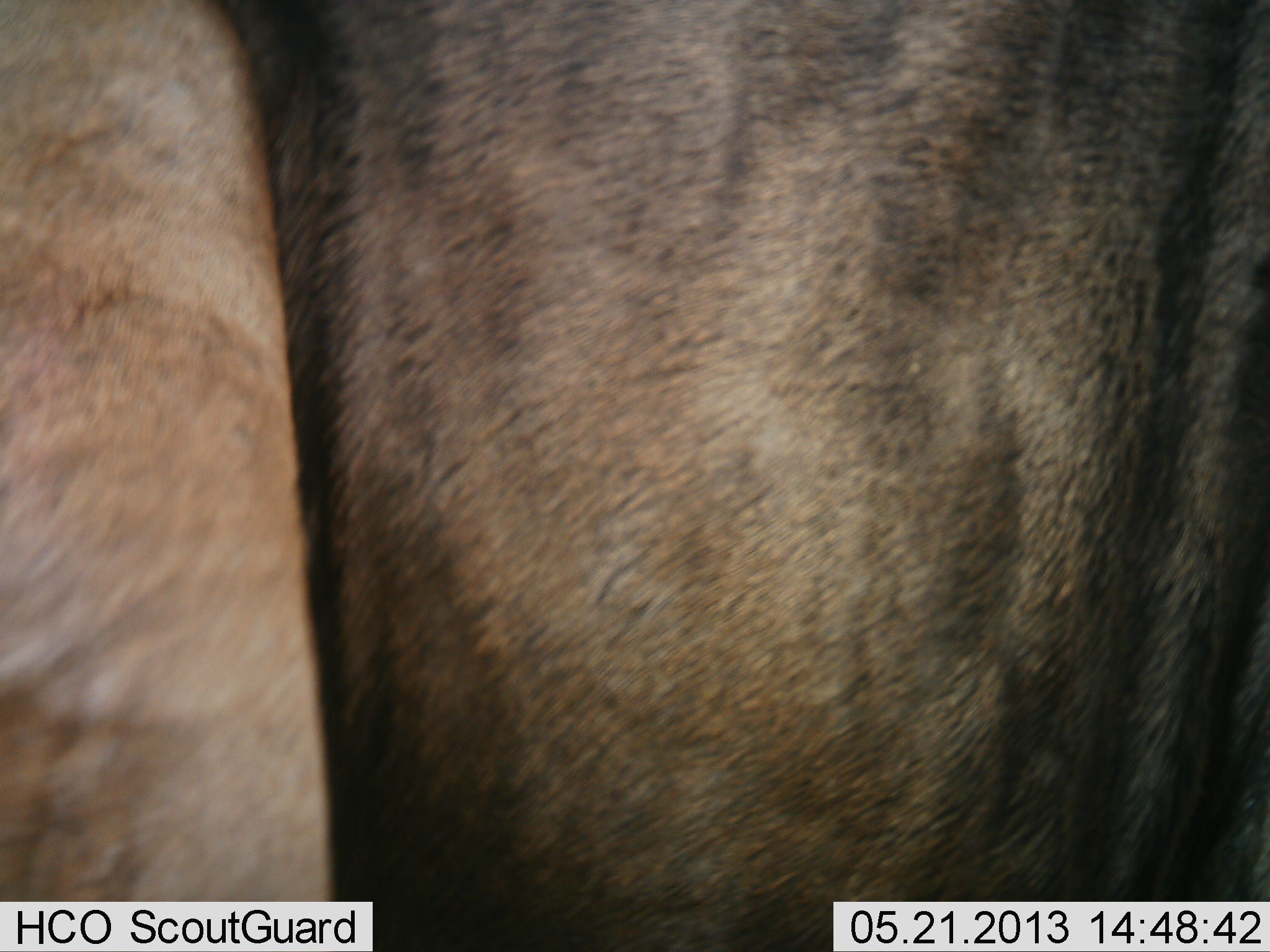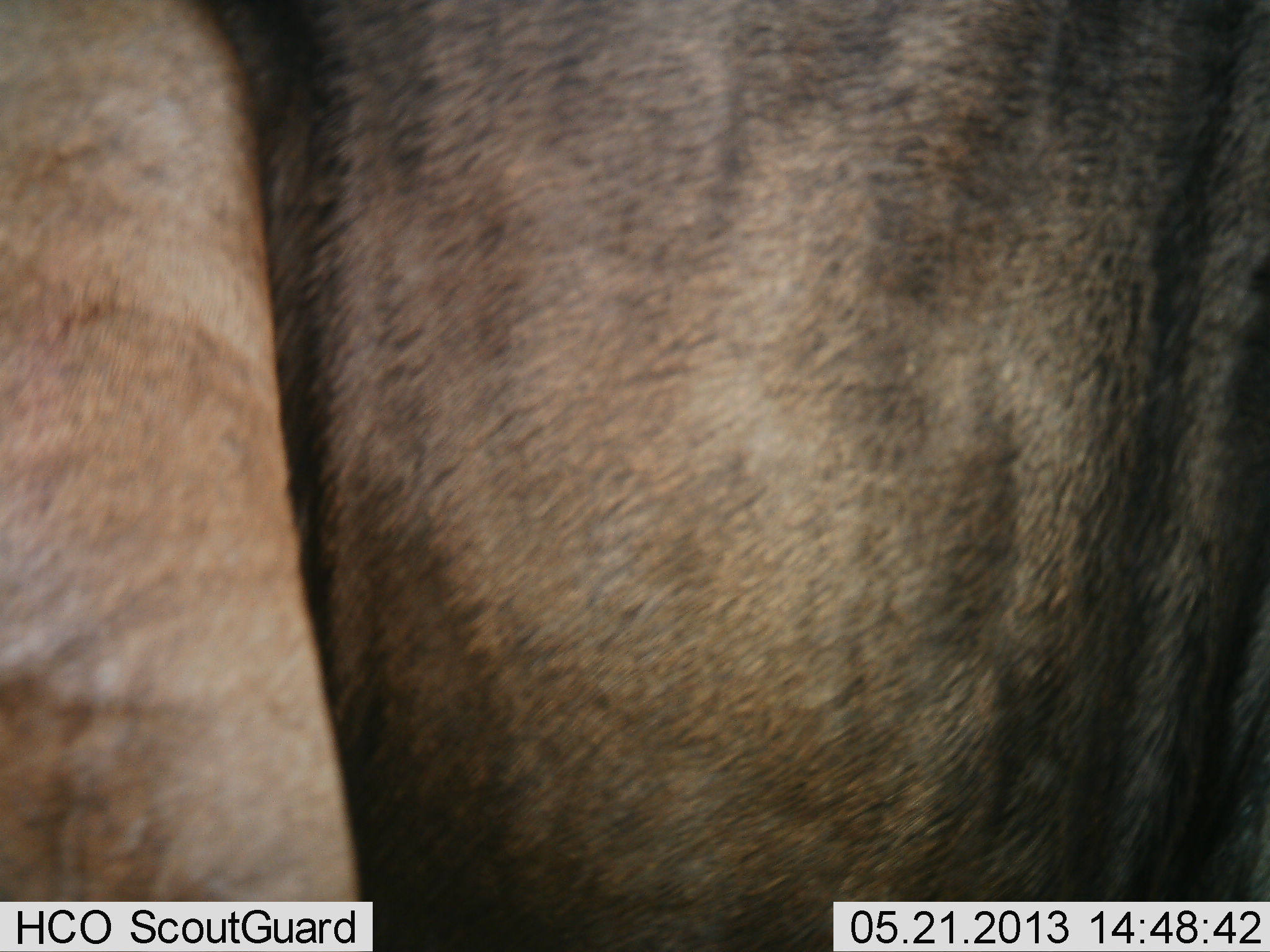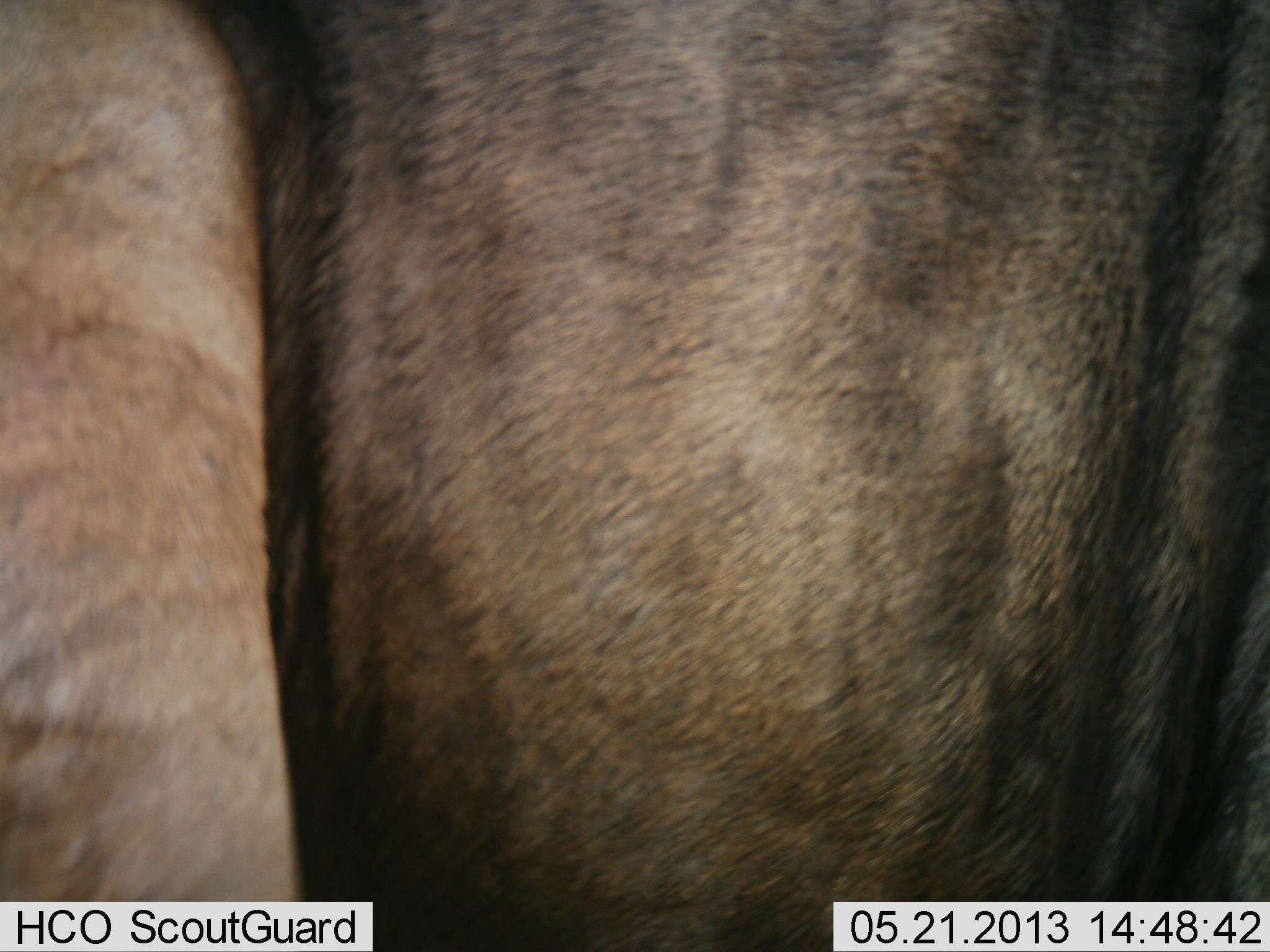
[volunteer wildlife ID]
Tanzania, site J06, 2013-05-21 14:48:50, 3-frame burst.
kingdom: Animalia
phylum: Chordata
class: Mammalia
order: Artiodactyla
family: Bovidae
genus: Connochaetes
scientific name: Connochaetes taurinus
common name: blue wildebeest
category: wildebeest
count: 1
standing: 95%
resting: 5%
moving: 0%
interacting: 0%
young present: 0%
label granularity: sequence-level